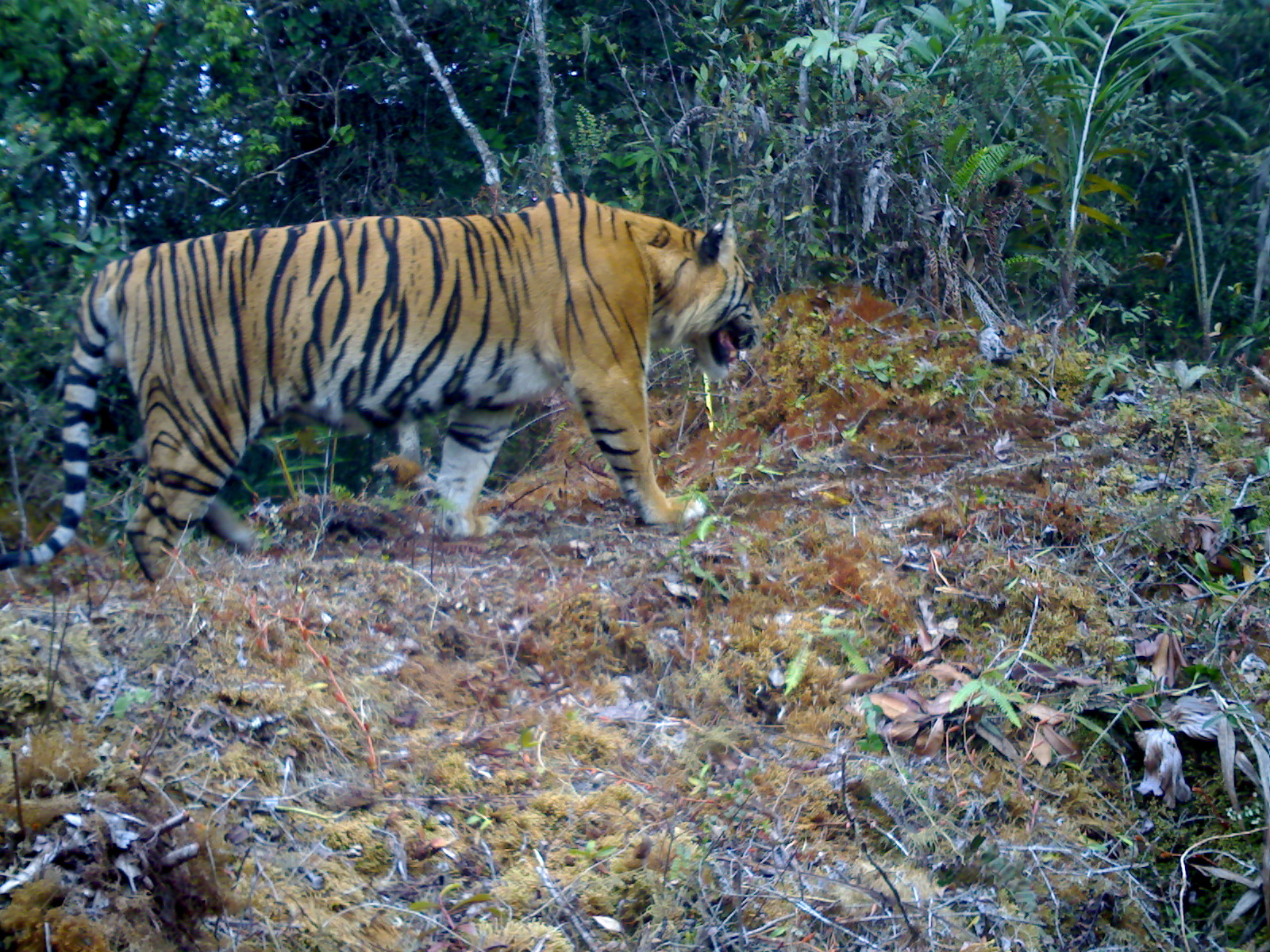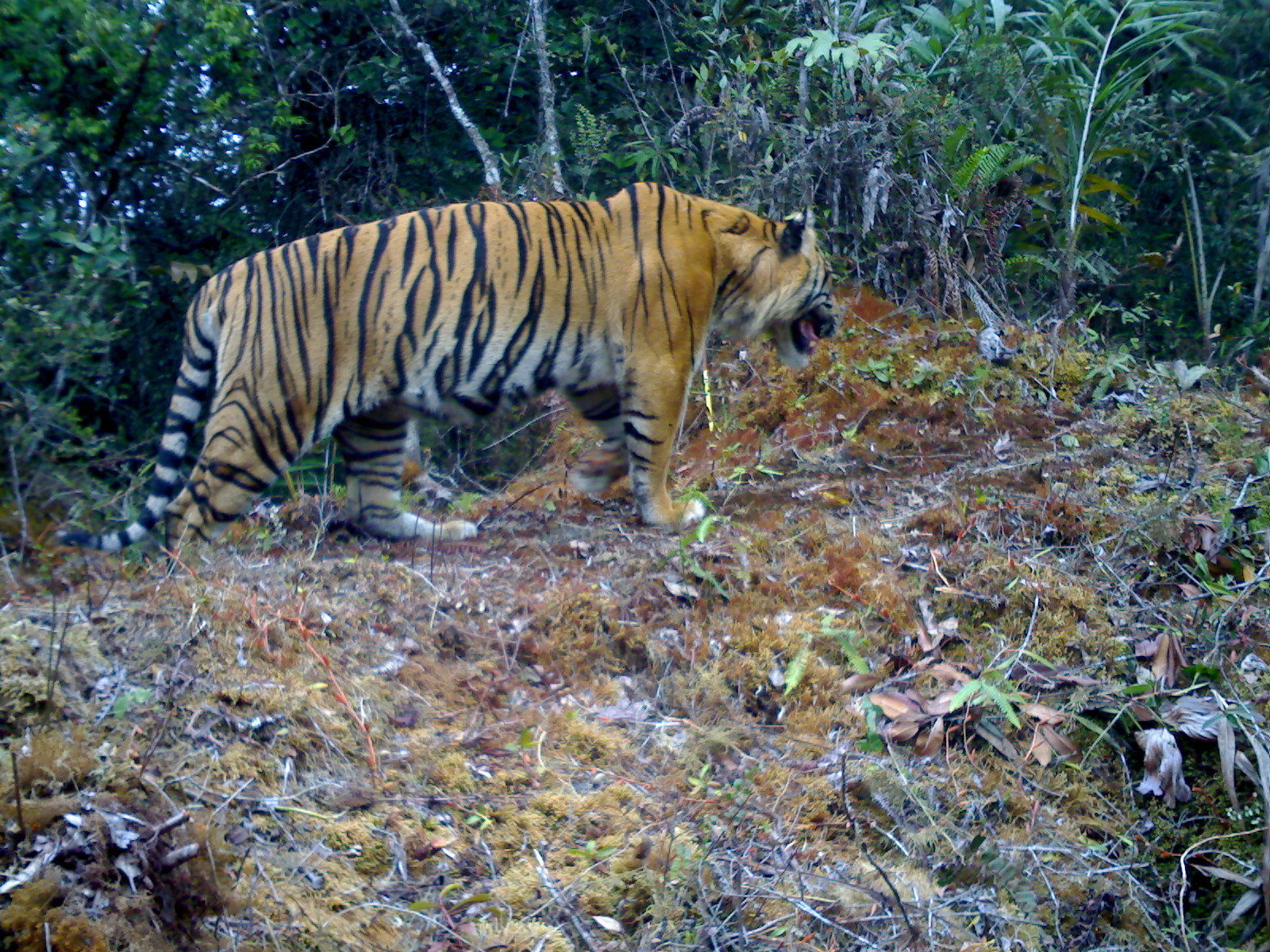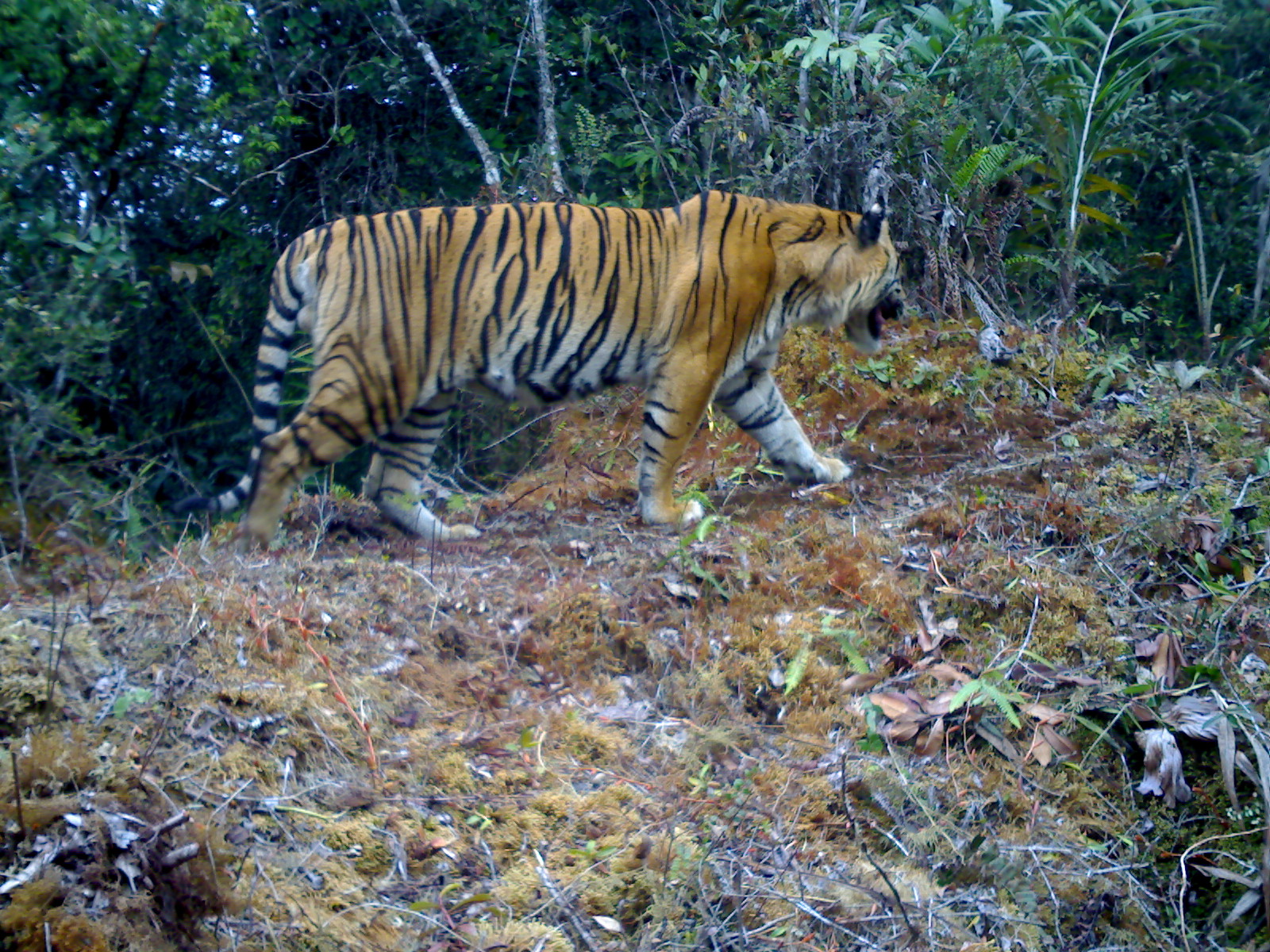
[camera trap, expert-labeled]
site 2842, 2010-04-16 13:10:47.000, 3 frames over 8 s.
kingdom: Animalia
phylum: Chordata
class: Mammalia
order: Carnivora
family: Felidae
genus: Panthera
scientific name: Panthera tigris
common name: tiger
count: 1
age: adult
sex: male